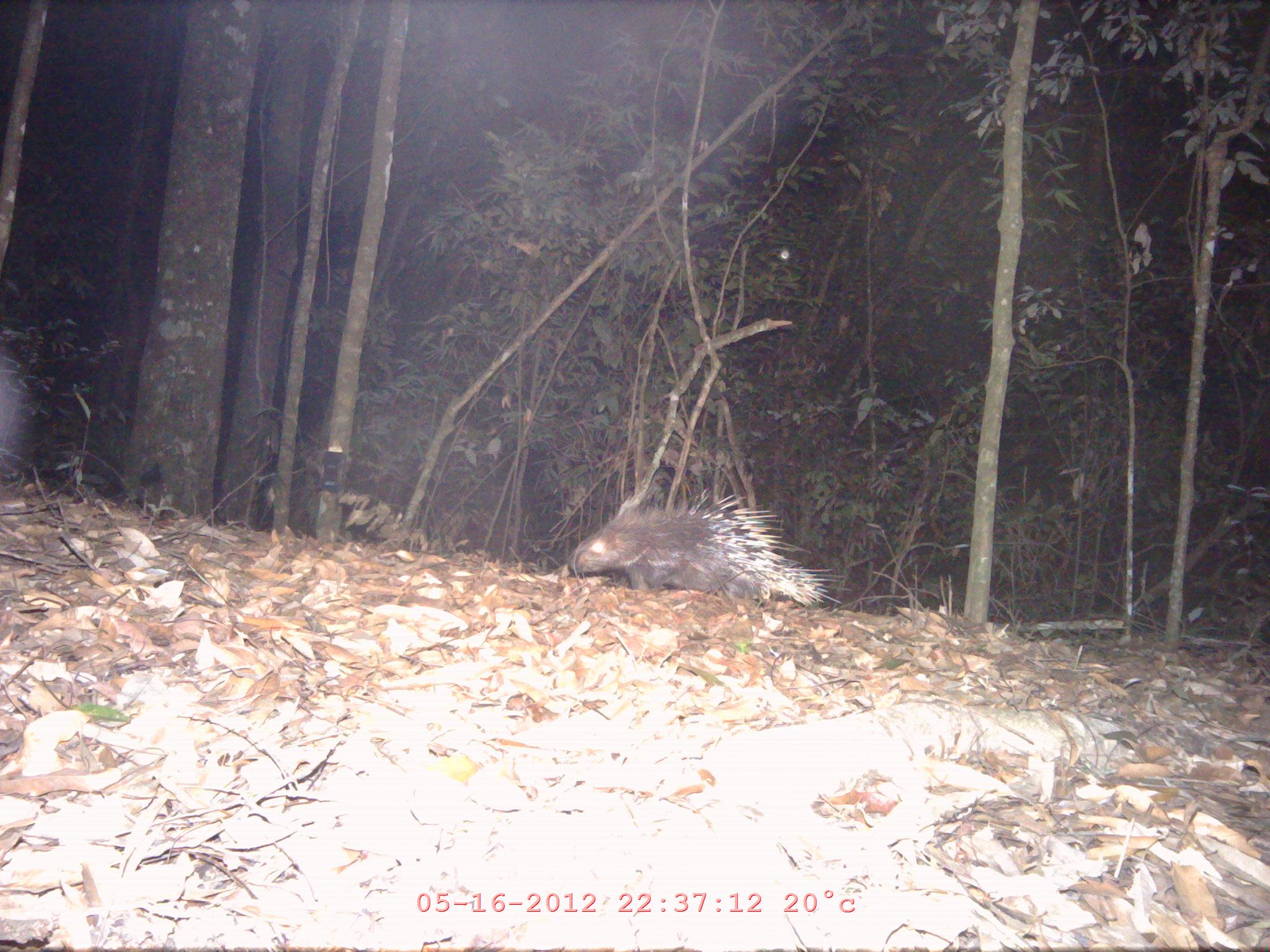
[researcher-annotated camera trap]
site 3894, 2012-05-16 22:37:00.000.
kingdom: Animalia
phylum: Chordata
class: Mammalia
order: Rodentia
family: Hystricidae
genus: Hystrix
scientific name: Hystrix brachyura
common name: east asian porcupine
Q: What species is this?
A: Hystrix brachyura (east asian porcupine).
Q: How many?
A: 1.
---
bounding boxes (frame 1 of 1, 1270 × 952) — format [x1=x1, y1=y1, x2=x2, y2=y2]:
hystrix brachyura: [x1=566, y1=485, x2=851, y2=605]